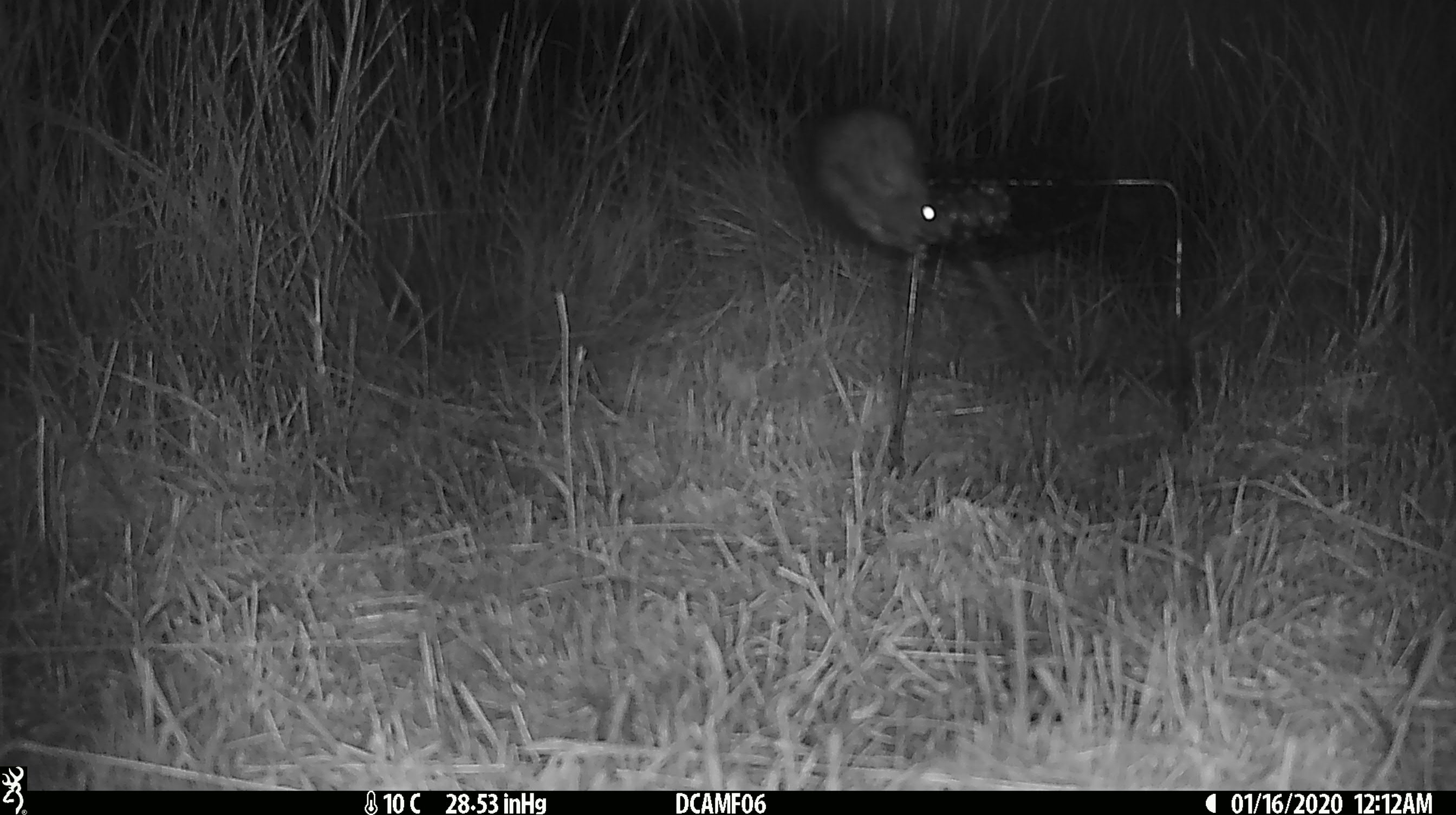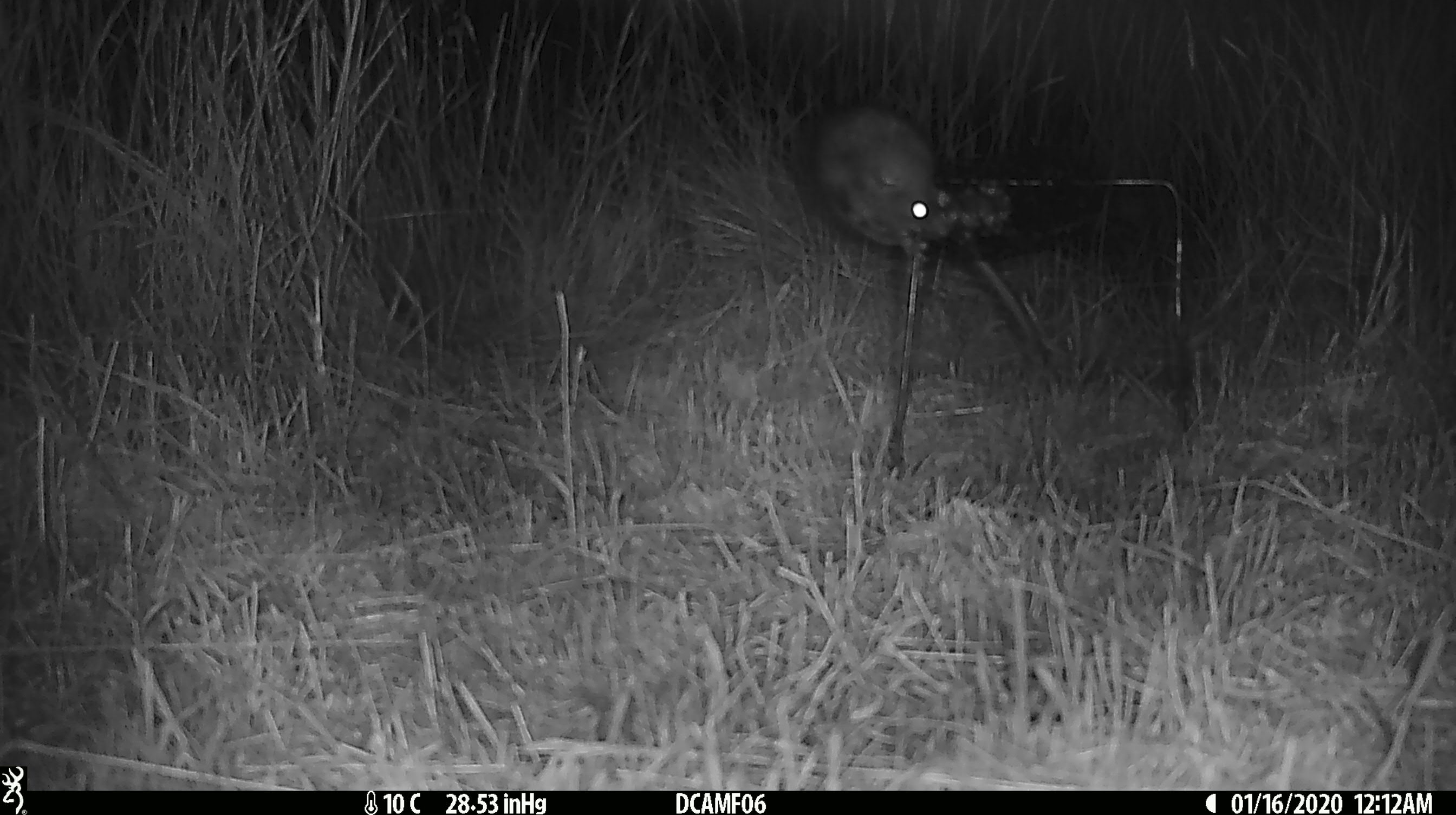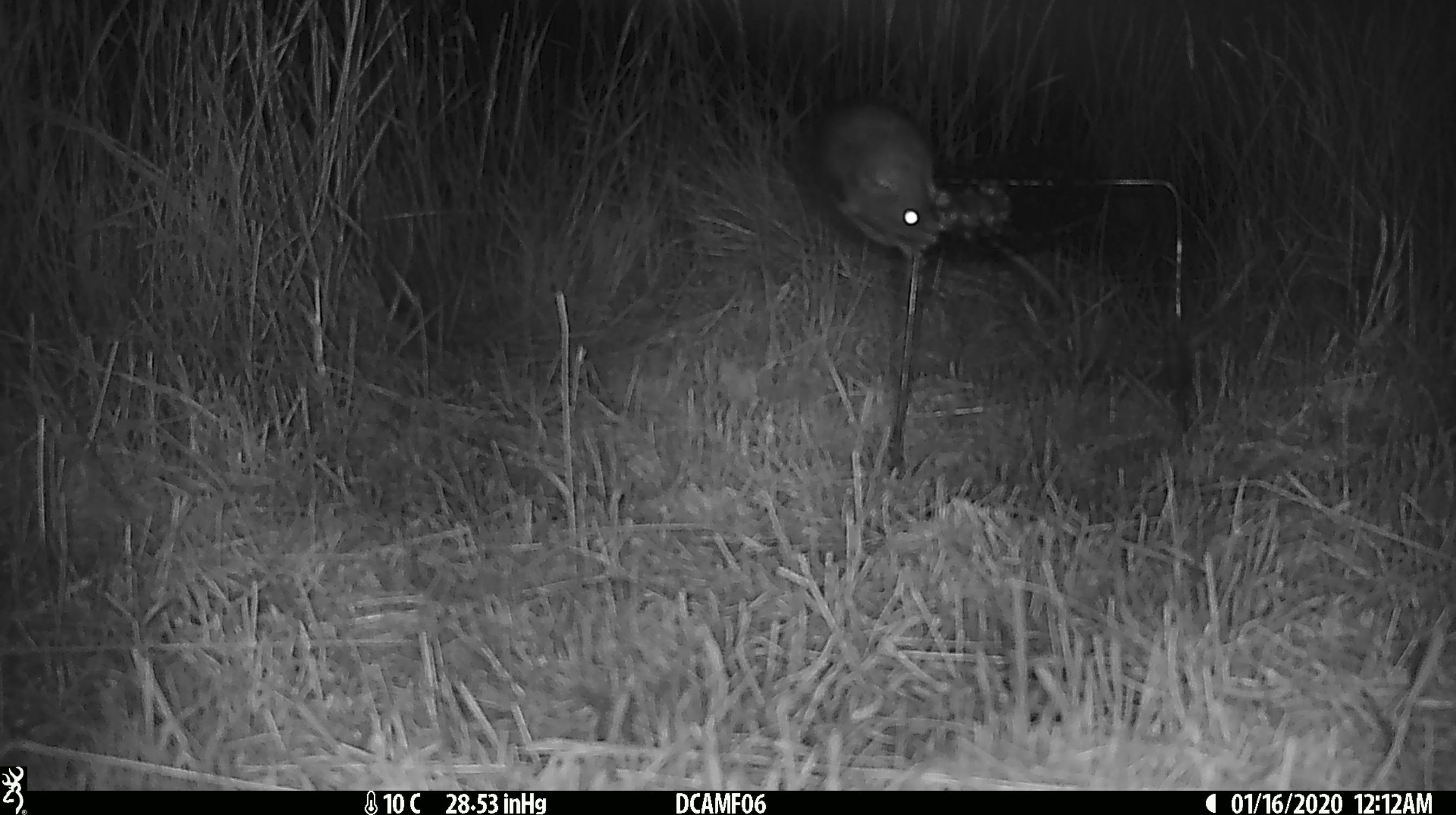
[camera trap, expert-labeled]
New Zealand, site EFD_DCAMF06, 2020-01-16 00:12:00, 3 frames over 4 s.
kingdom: Animalia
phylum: Chordata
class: Mammalia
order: Rodentia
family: Muridae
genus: Rattus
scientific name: Rattus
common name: rat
Rat (Rattus).